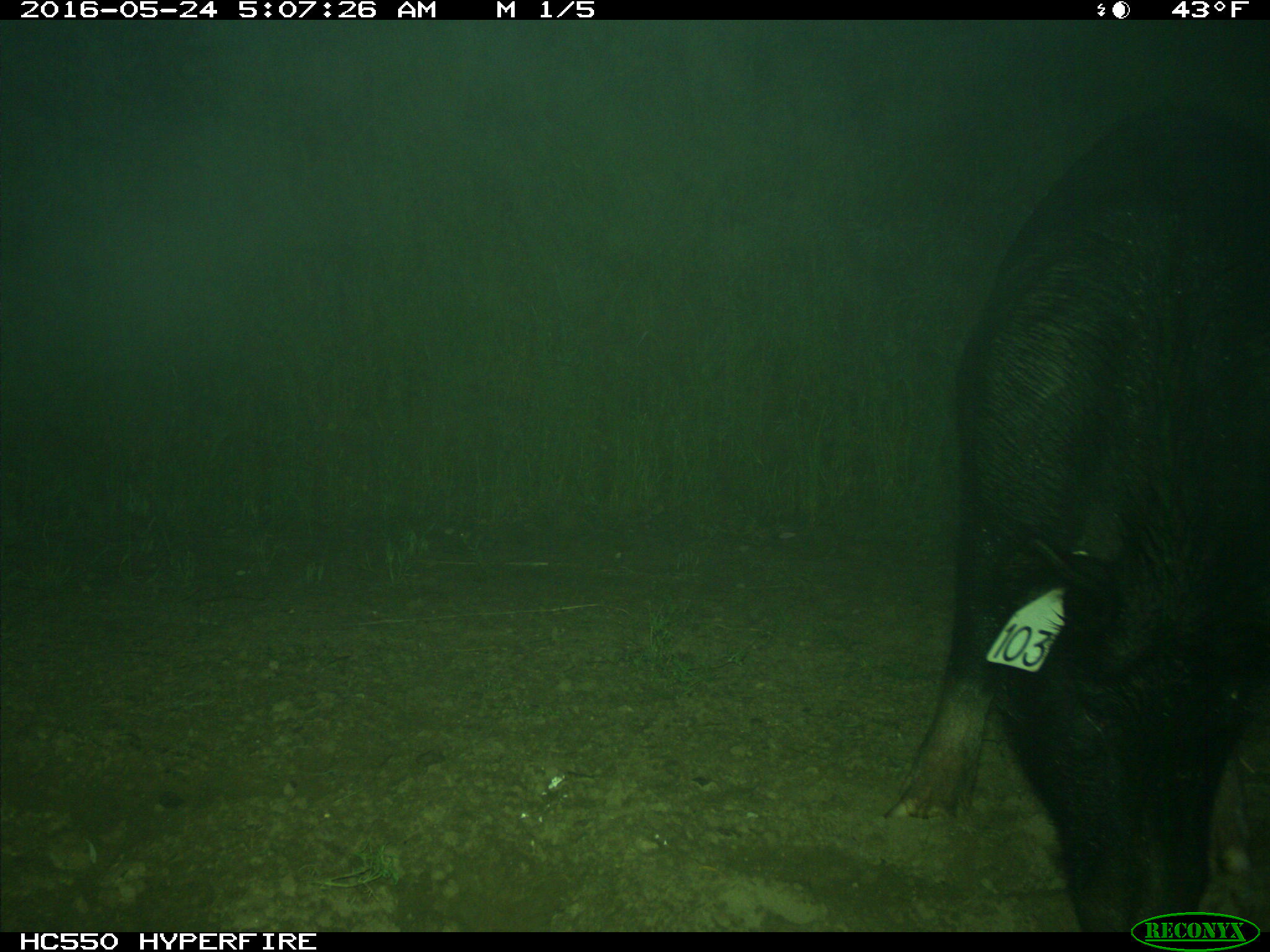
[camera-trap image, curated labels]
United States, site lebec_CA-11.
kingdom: Animalia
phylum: Chordata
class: Mammalia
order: Artiodactyla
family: Suidae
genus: Sus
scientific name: Sus scrofa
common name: wild boar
Sus scrofa (wild boar).